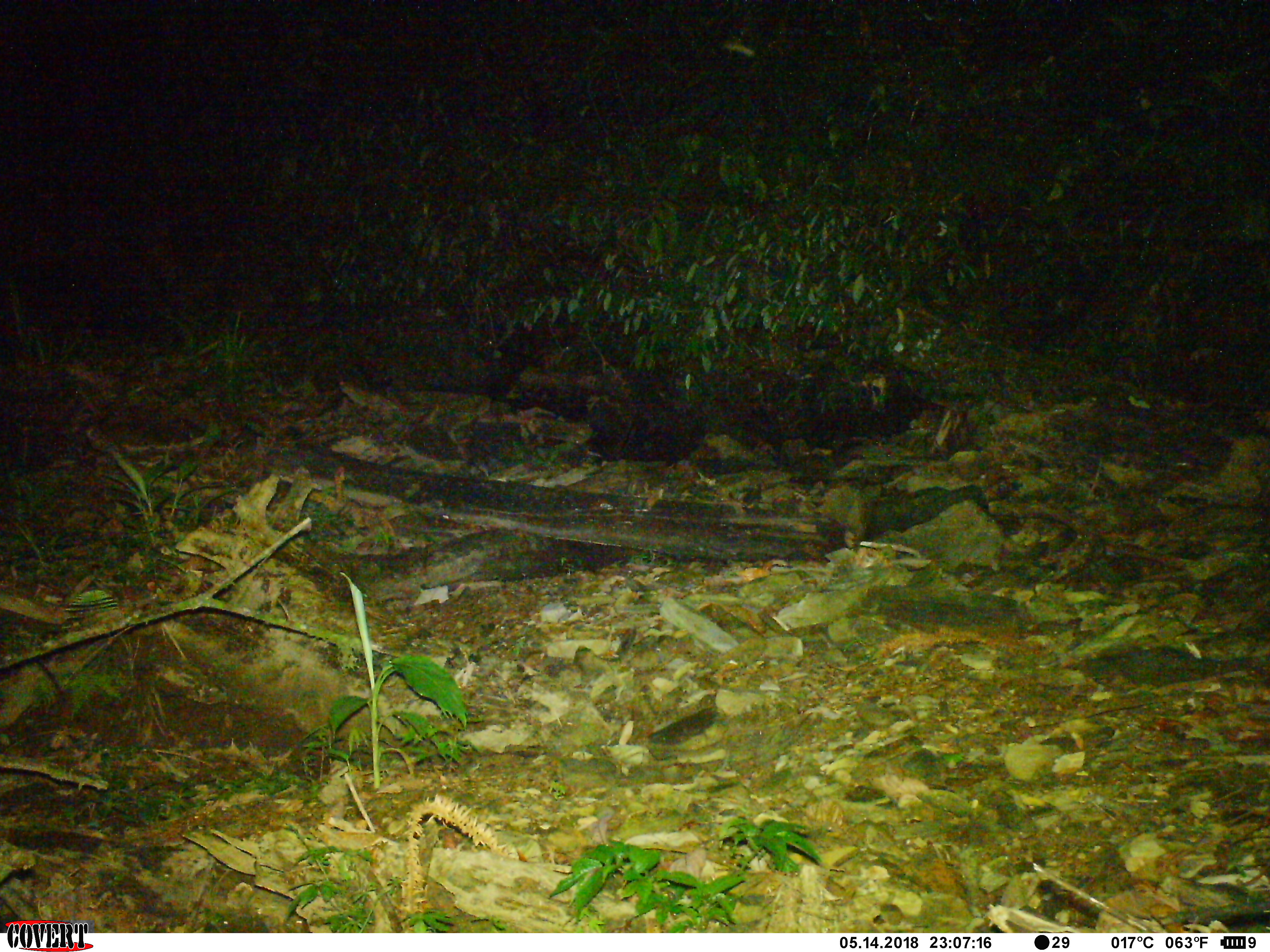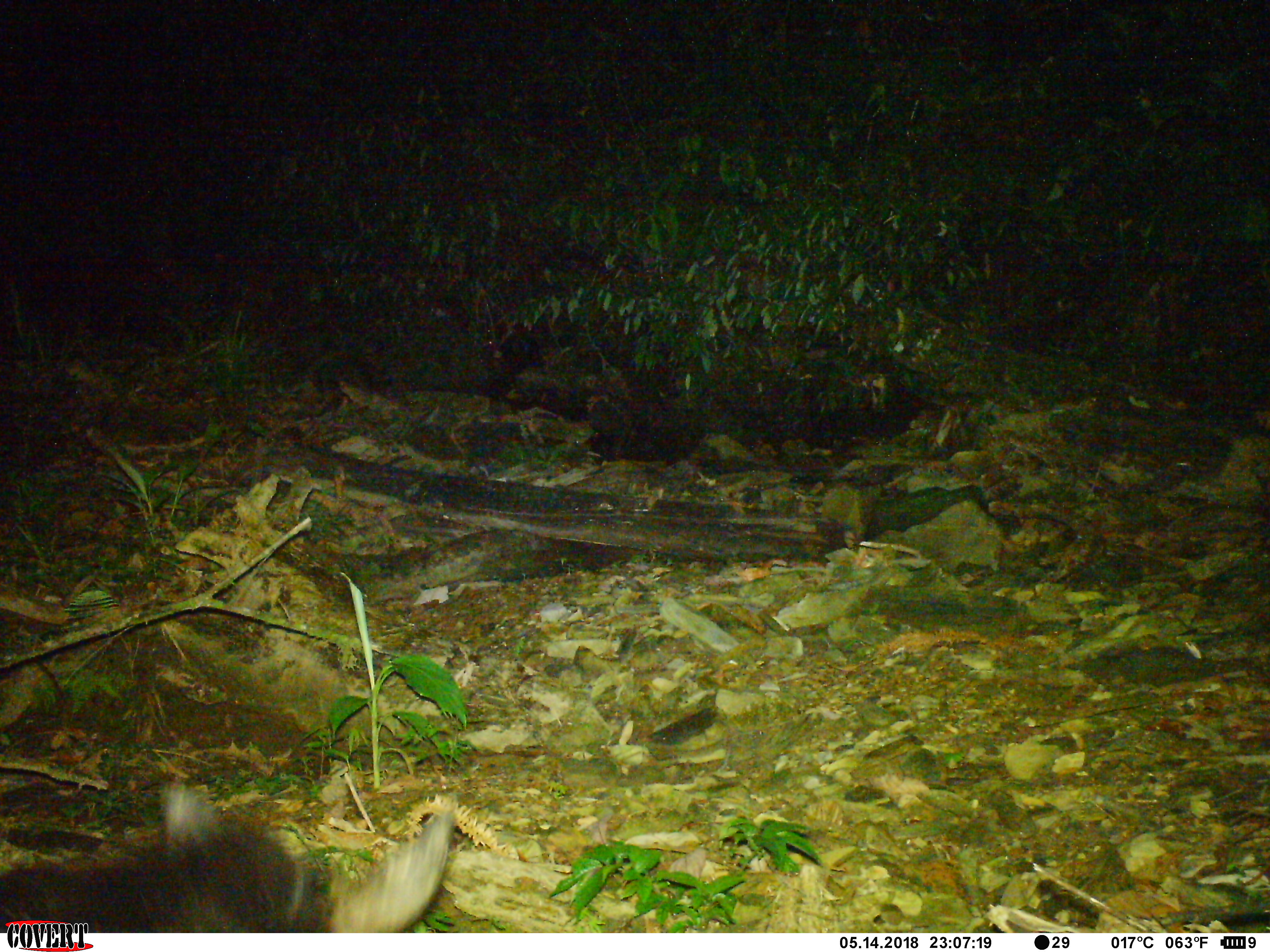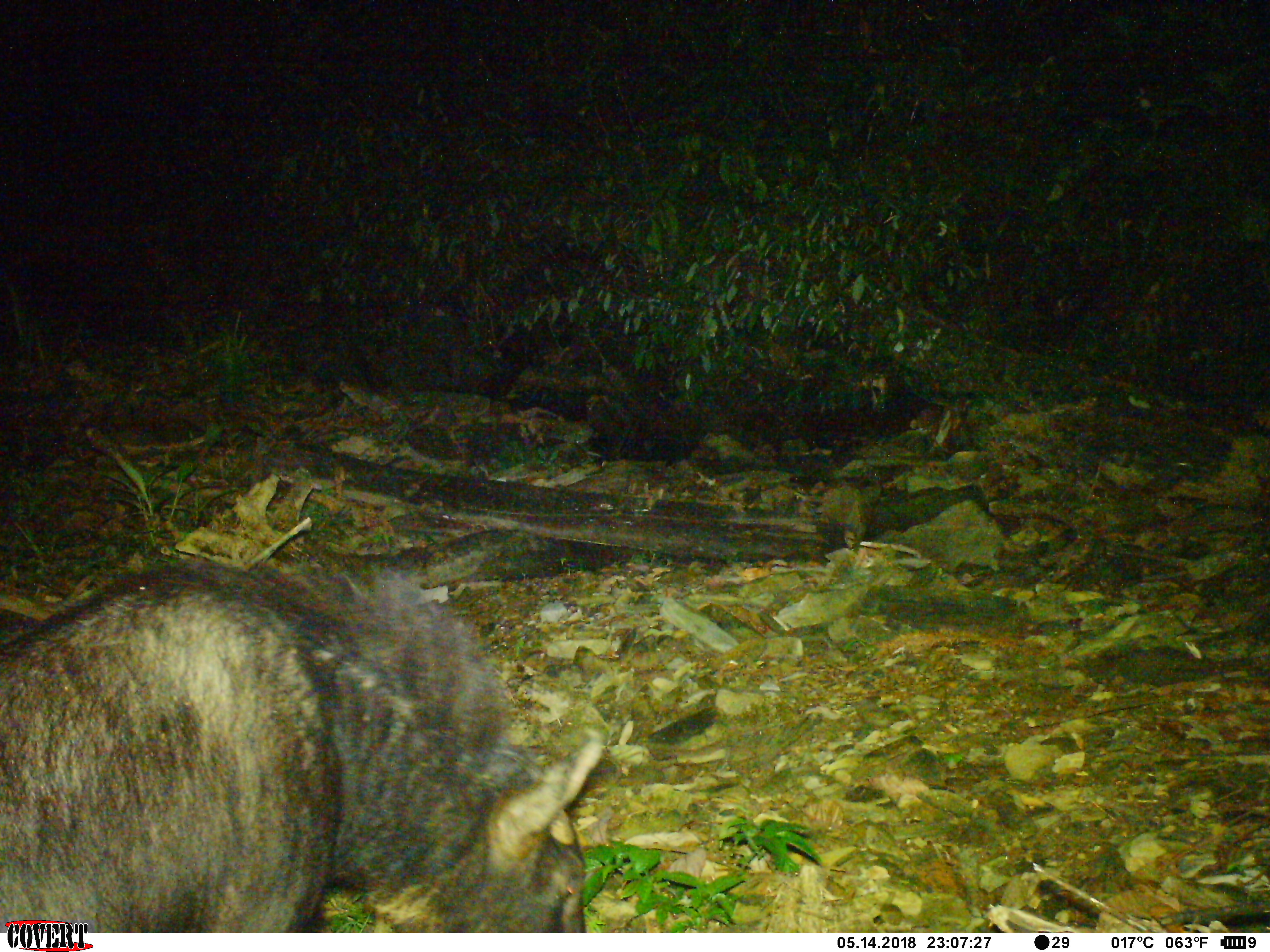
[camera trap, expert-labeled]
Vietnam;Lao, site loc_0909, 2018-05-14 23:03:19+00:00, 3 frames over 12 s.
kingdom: Animalia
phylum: Chordata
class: Mammalia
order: Artiodactyla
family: Bovidae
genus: Capricornis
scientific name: Capricornis sumatraensis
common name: chinese serow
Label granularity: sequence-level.